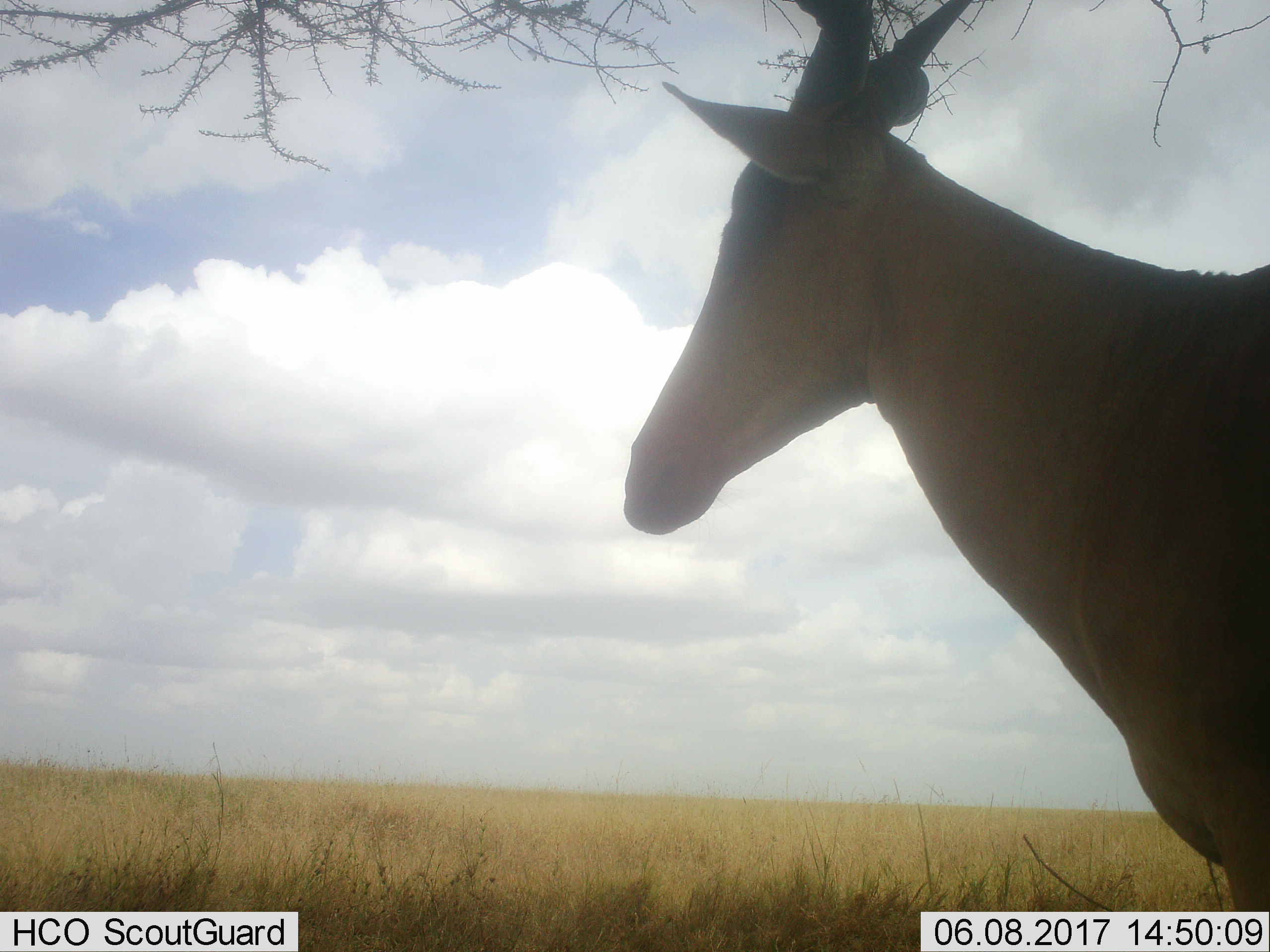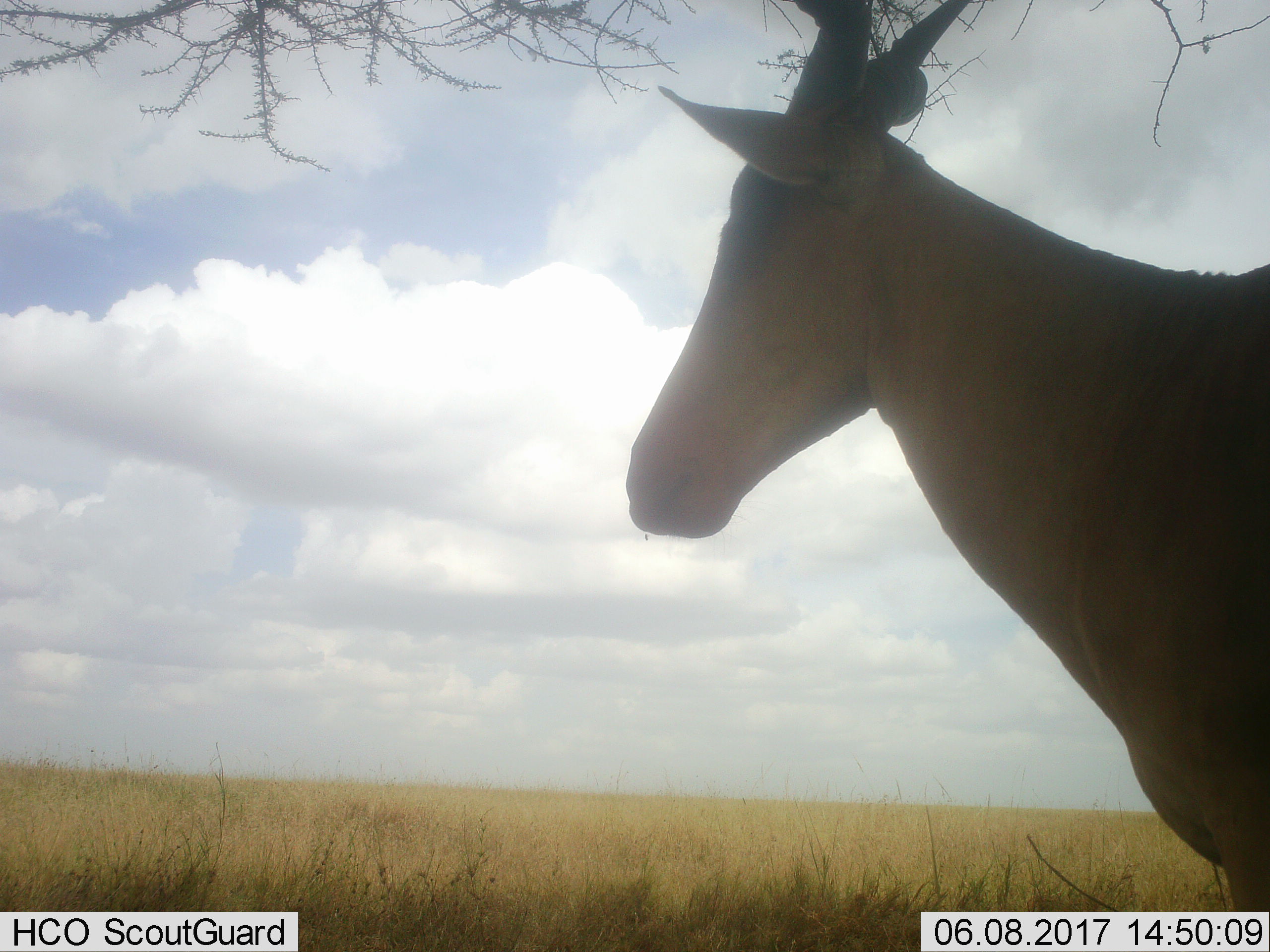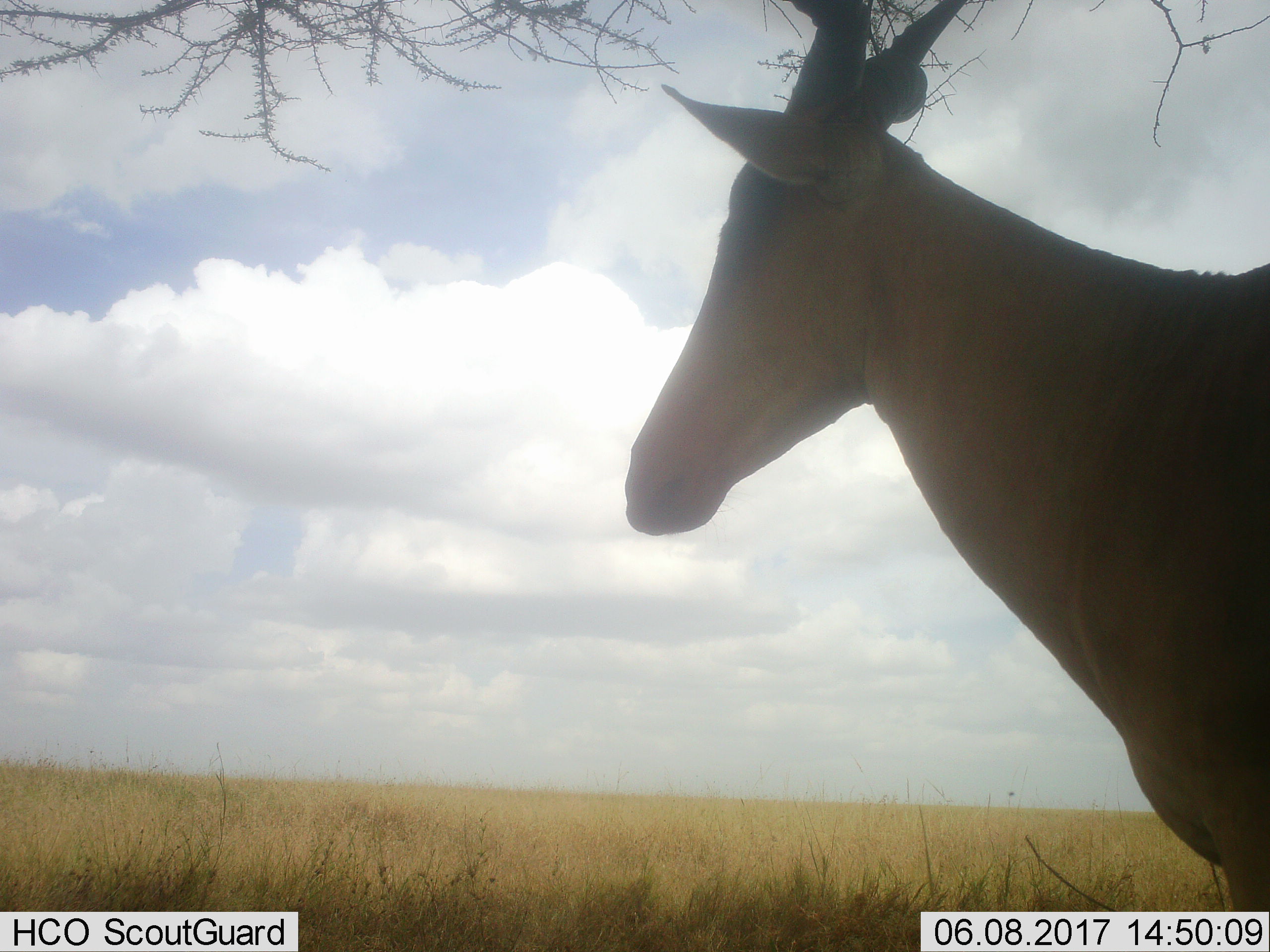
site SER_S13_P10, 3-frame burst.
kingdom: Animalia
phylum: Chordata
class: Mammalia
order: Artiodactyla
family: Bovidae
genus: Alcelaphus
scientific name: Alcelaphus buselaphus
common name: hartebeest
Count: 1.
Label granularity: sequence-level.